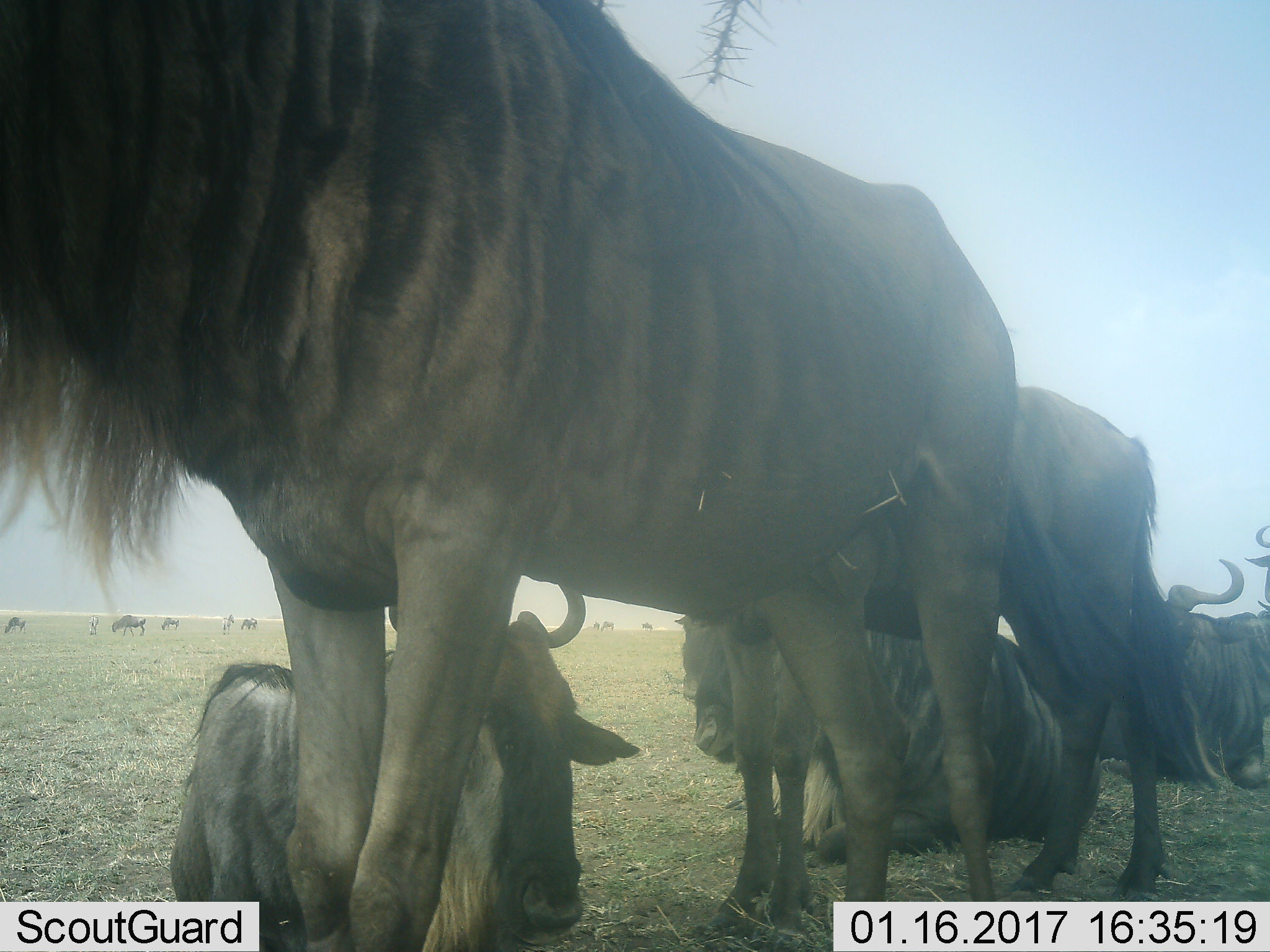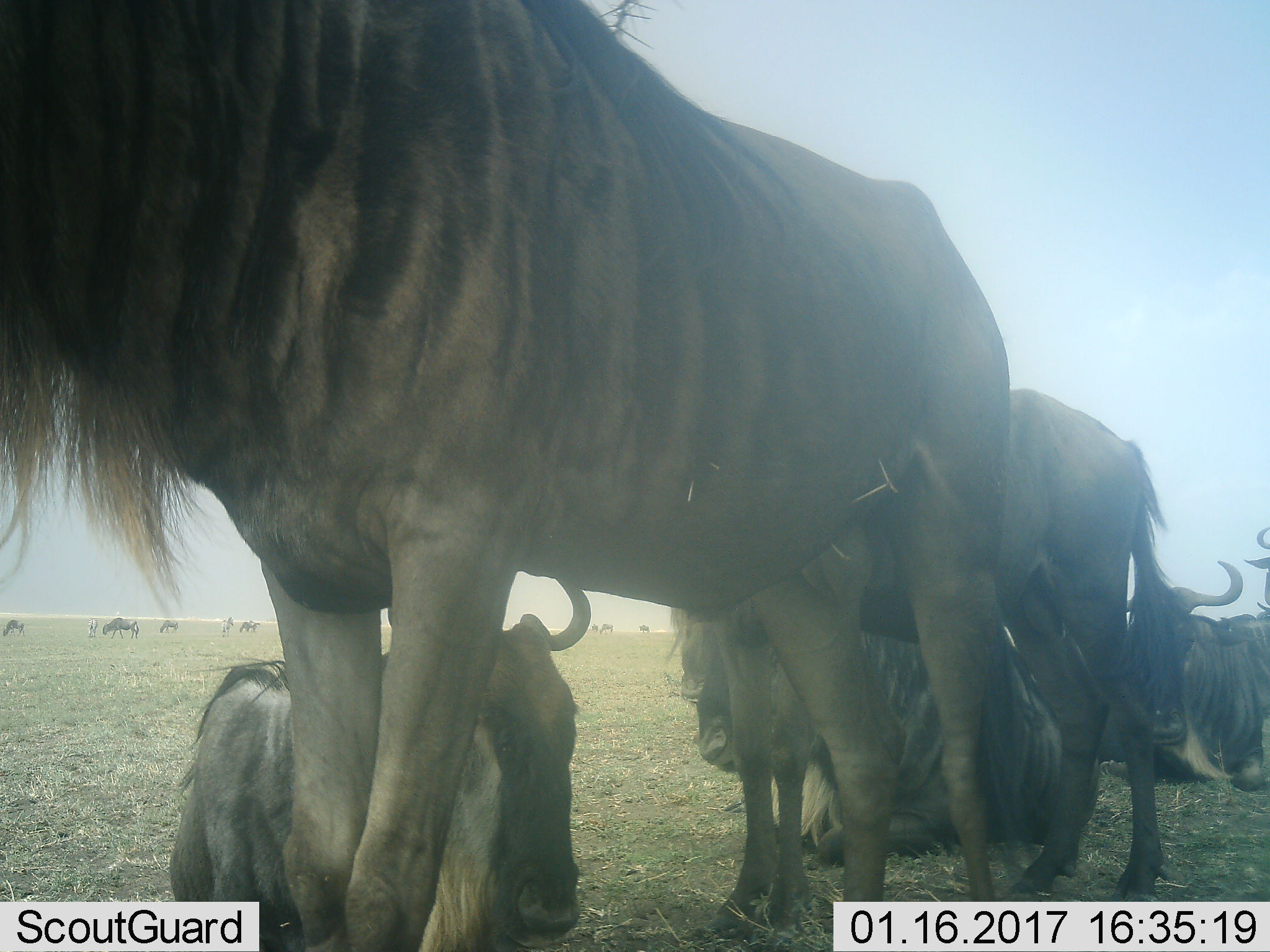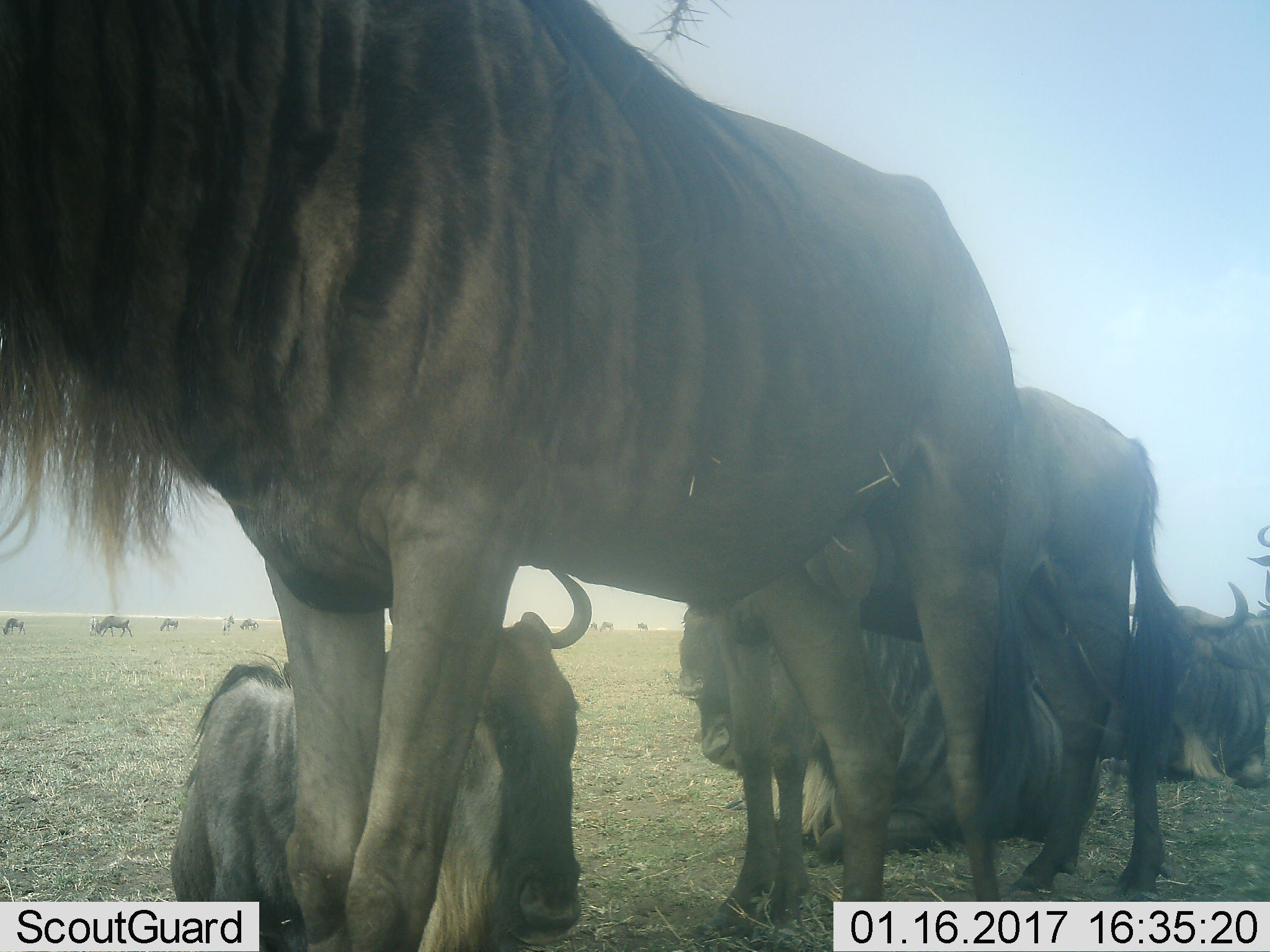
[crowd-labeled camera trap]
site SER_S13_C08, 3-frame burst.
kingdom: Animalia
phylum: Chordata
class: Mammalia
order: Artiodactyla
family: Bovidae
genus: Connochaetes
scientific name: Connochaetes taurinus taurinus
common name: blue wildebeest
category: wildebeestblue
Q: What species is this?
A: Wildebeestblue (blue wildebeest) (Connochaetes taurinus taurinus).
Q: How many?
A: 10.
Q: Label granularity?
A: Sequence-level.